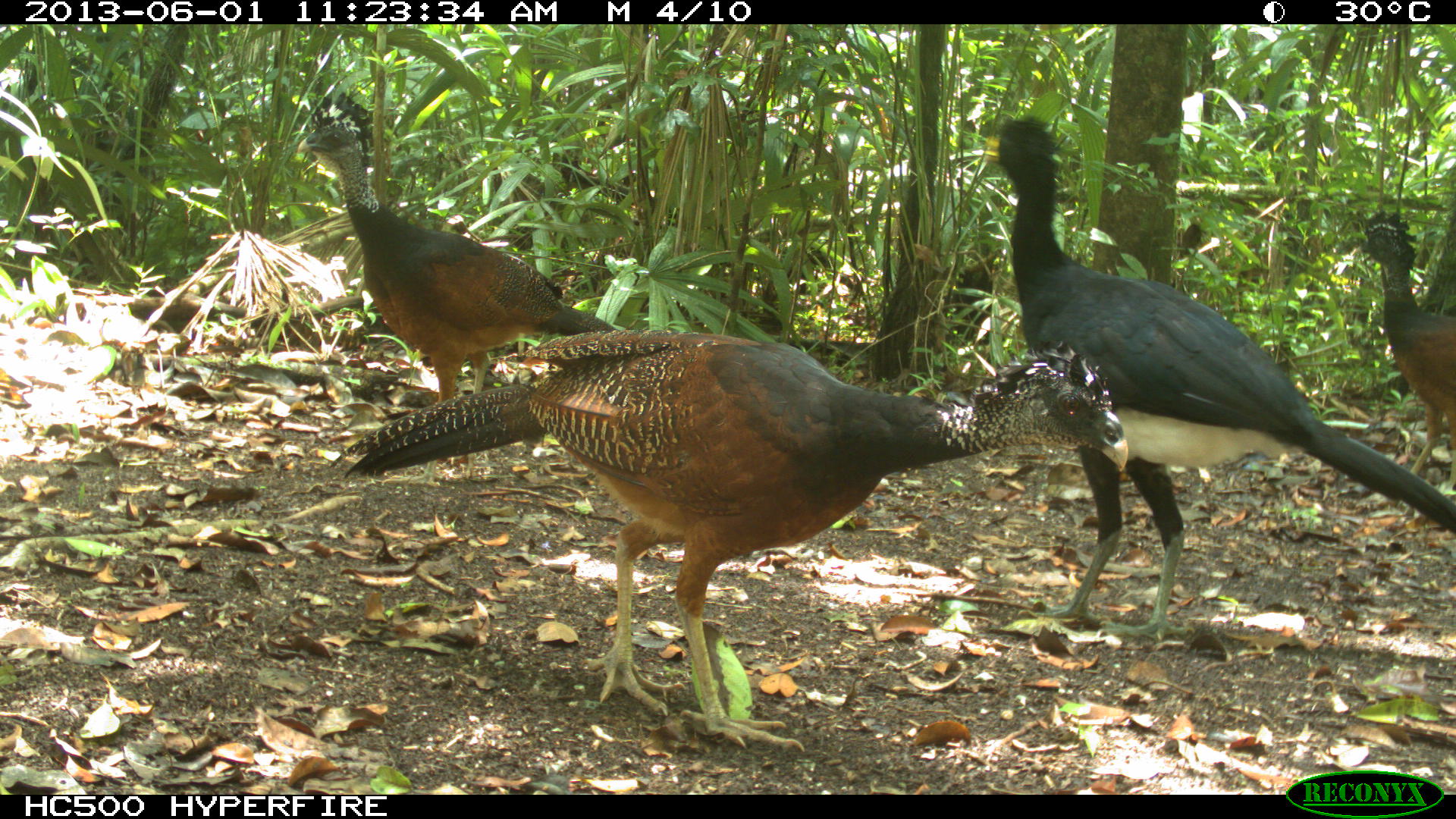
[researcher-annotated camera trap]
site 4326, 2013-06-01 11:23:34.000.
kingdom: Animalia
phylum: Chordata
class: Aves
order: Galliformes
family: Cracidae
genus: Crax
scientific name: Crax rubra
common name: great curassow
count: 3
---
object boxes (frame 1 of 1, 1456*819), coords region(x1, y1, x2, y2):
crax rubra: region(329, 328, 1127, 752); region(984, 111, 1456, 637); region(294, 90, 618, 486); region(1346, 207, 1456, 487)